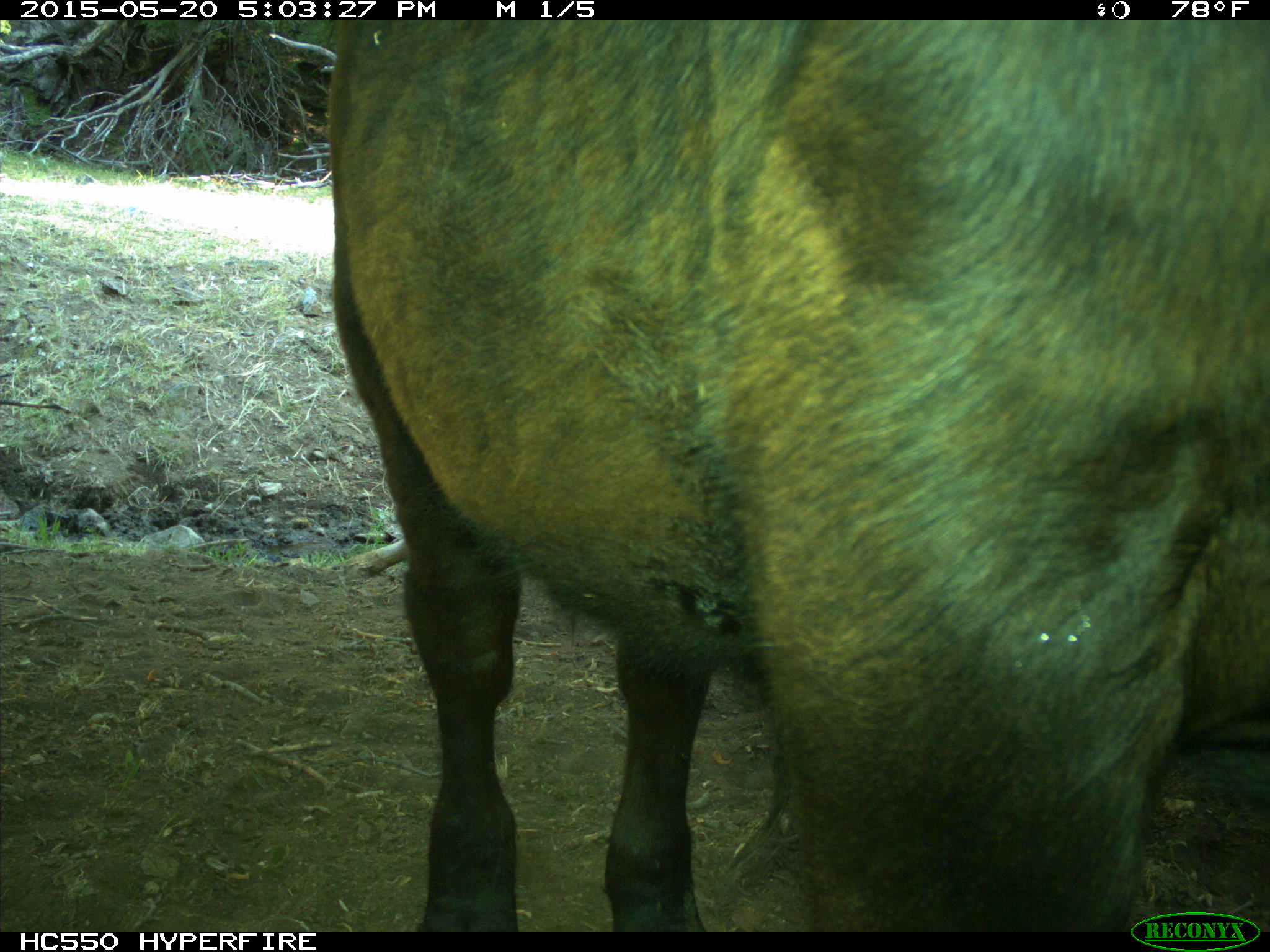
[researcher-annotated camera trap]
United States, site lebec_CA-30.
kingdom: Animalia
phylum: Chordata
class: Mammalia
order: Artiodactyla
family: Bovidae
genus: Bos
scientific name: Bos taurus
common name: domestic cow